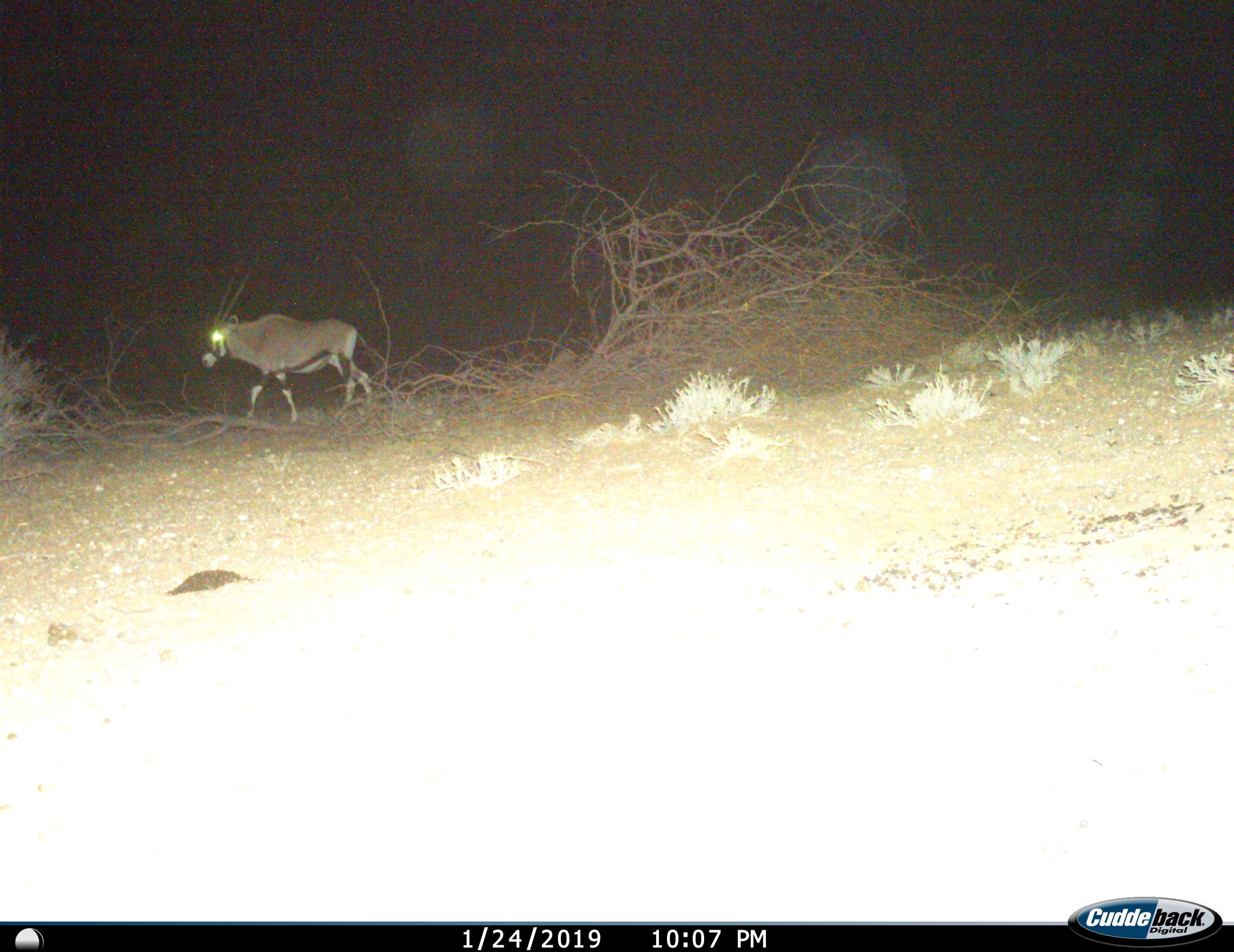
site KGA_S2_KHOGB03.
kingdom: Animalia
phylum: Chordata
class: Mammalia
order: Artiodactyla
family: Bovidae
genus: Oryx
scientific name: Oryx gazella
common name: gemsbok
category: oryx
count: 1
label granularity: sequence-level